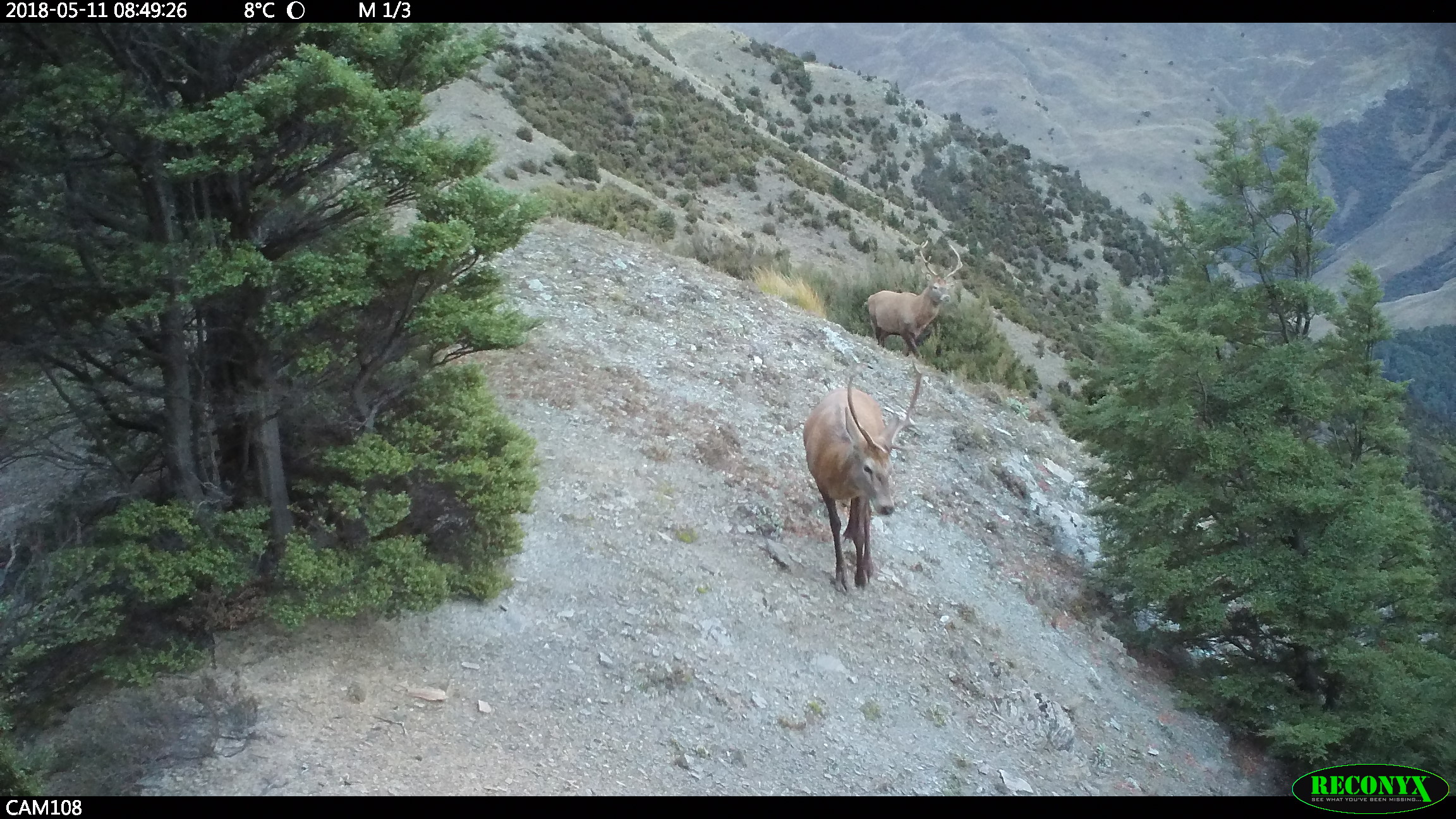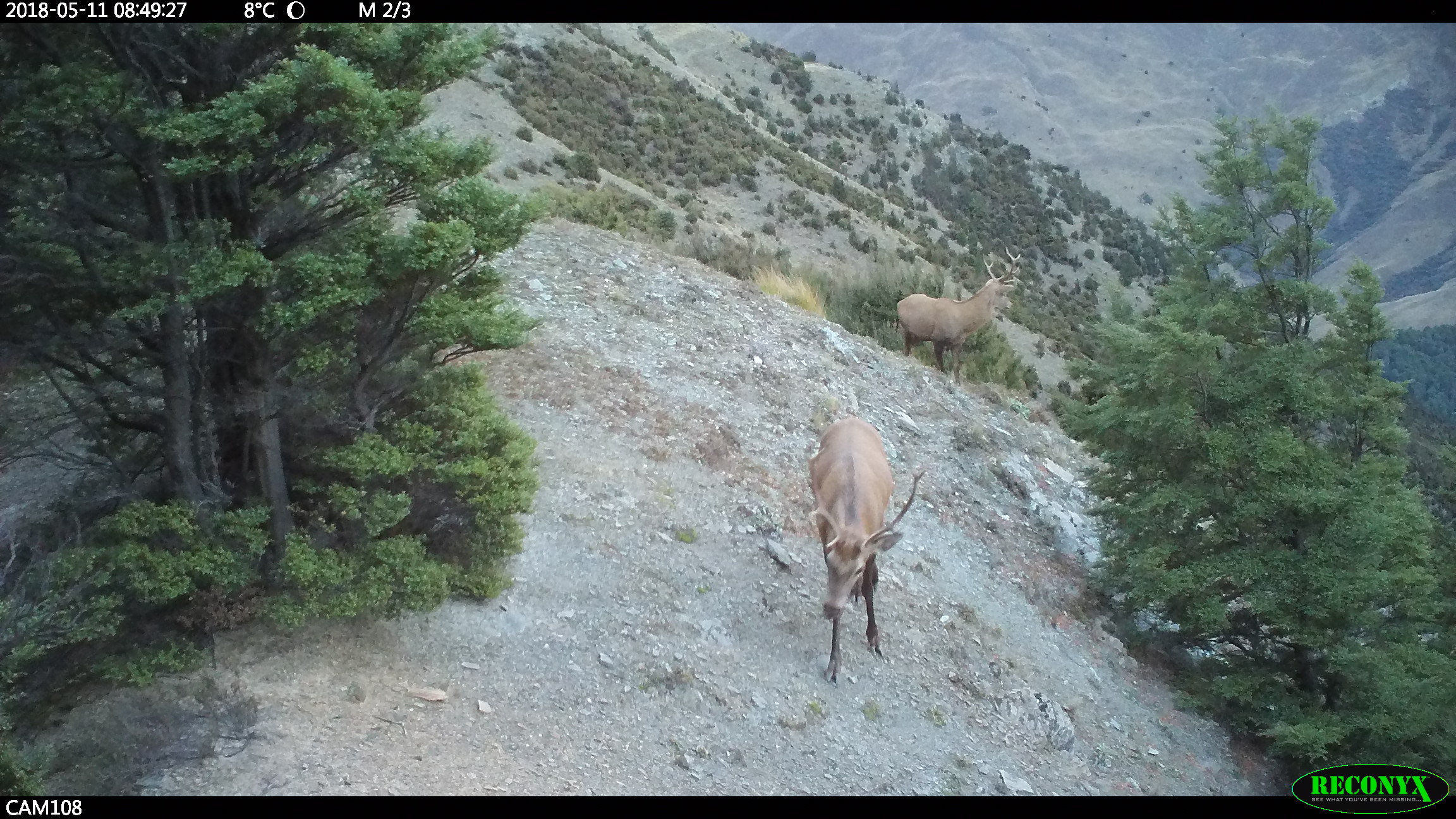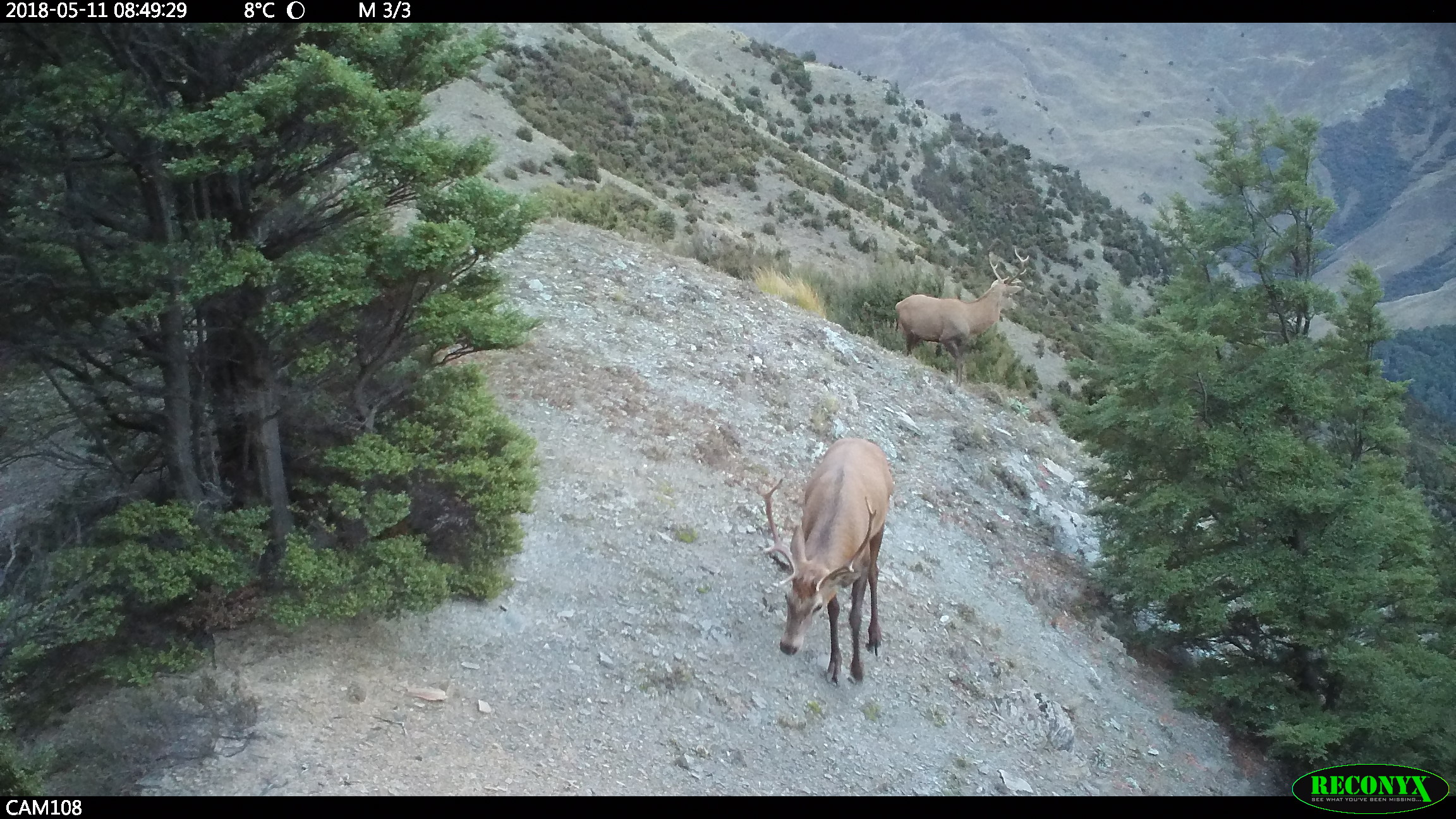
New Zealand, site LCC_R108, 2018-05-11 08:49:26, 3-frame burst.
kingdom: Animalia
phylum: Chordata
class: Mammalia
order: Artiodactyla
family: Cervidae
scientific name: Cervidae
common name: deer